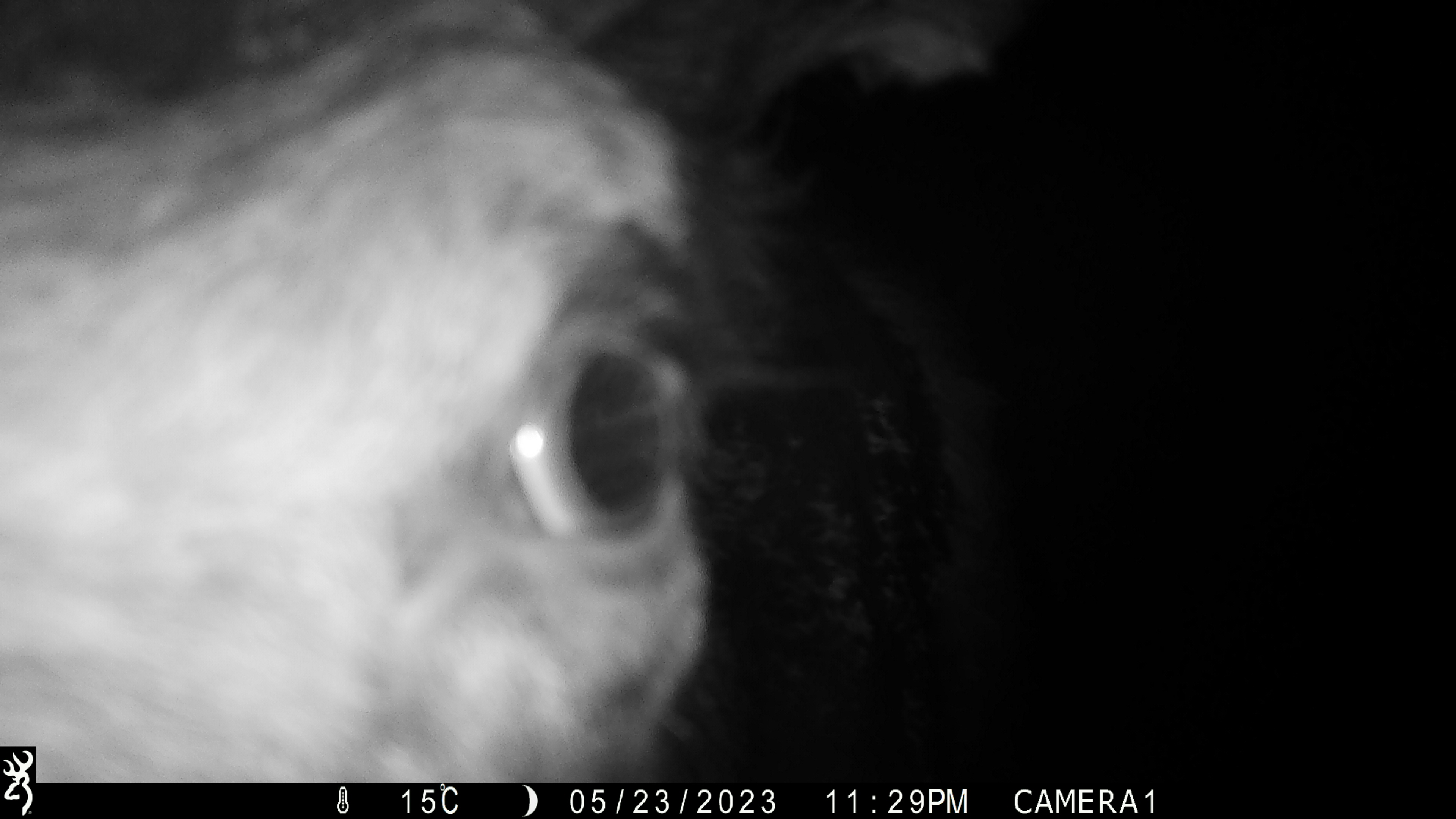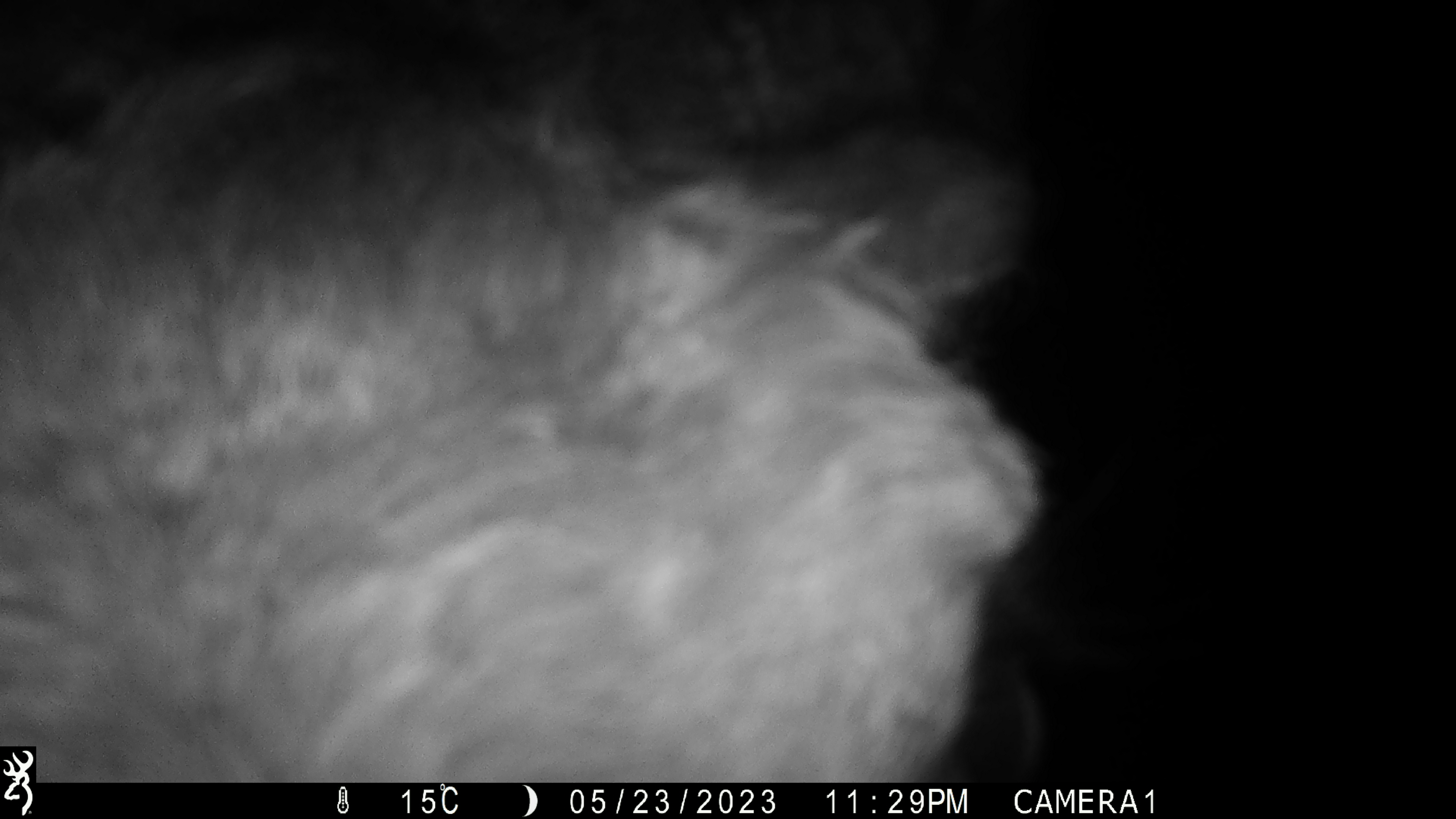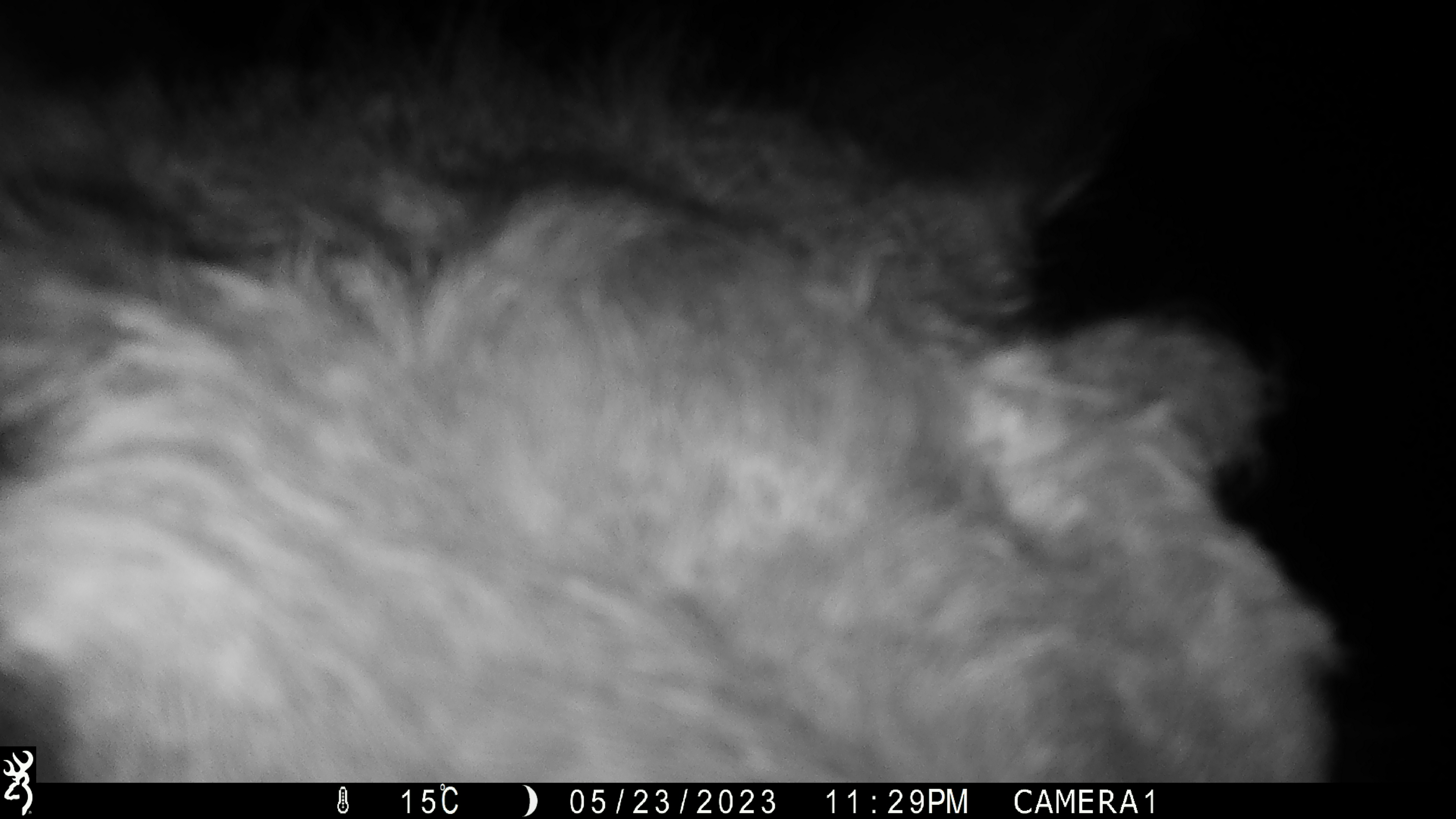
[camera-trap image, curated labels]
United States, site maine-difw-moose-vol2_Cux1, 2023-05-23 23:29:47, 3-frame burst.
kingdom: Animalia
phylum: Chordata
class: Mammalia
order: Artiodactyla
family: Cervidae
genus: Alces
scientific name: Alces alces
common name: moose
Moose (Alces alces).